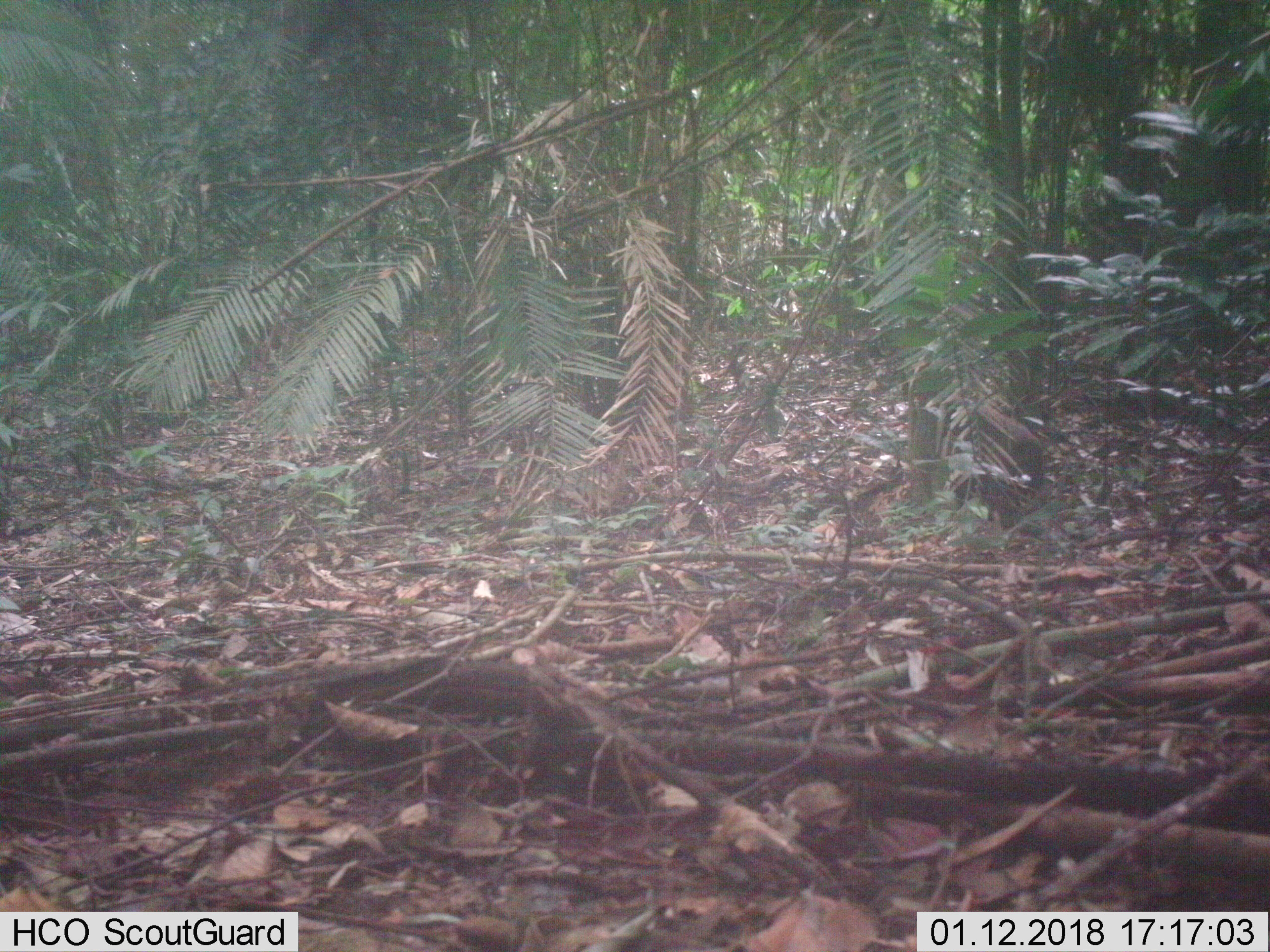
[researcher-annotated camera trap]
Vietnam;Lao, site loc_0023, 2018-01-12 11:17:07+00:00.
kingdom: Animalia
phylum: Chordata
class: Mammalia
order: Primates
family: Cercopithecidae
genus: Macaca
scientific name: Macaca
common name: macaque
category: unidentified macaque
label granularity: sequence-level